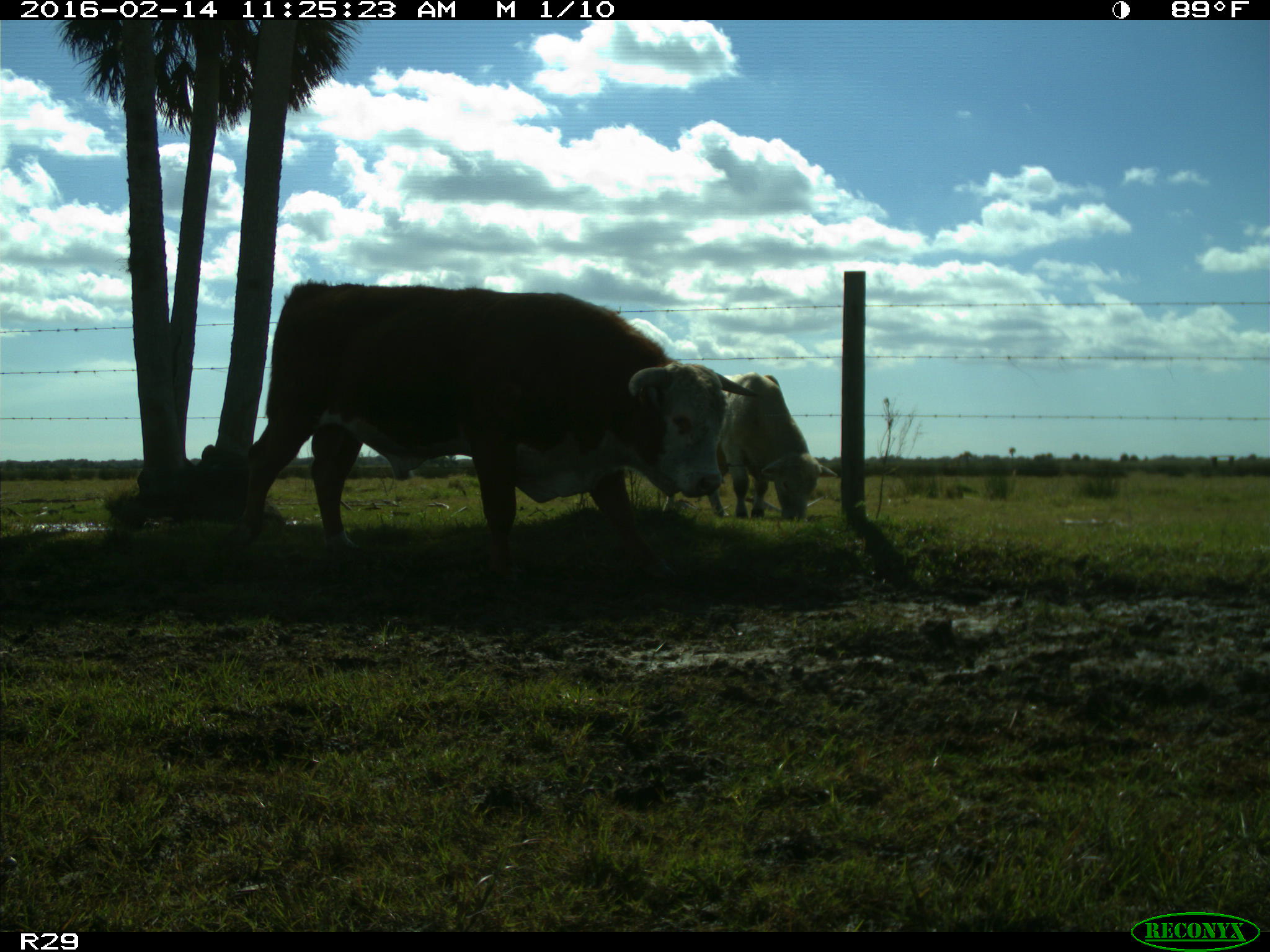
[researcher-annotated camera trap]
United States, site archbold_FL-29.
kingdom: Animalia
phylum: Chordata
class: Mammalia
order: Artiodactyla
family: Bovidae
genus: Bos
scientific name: Bos taurus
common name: domestic cow